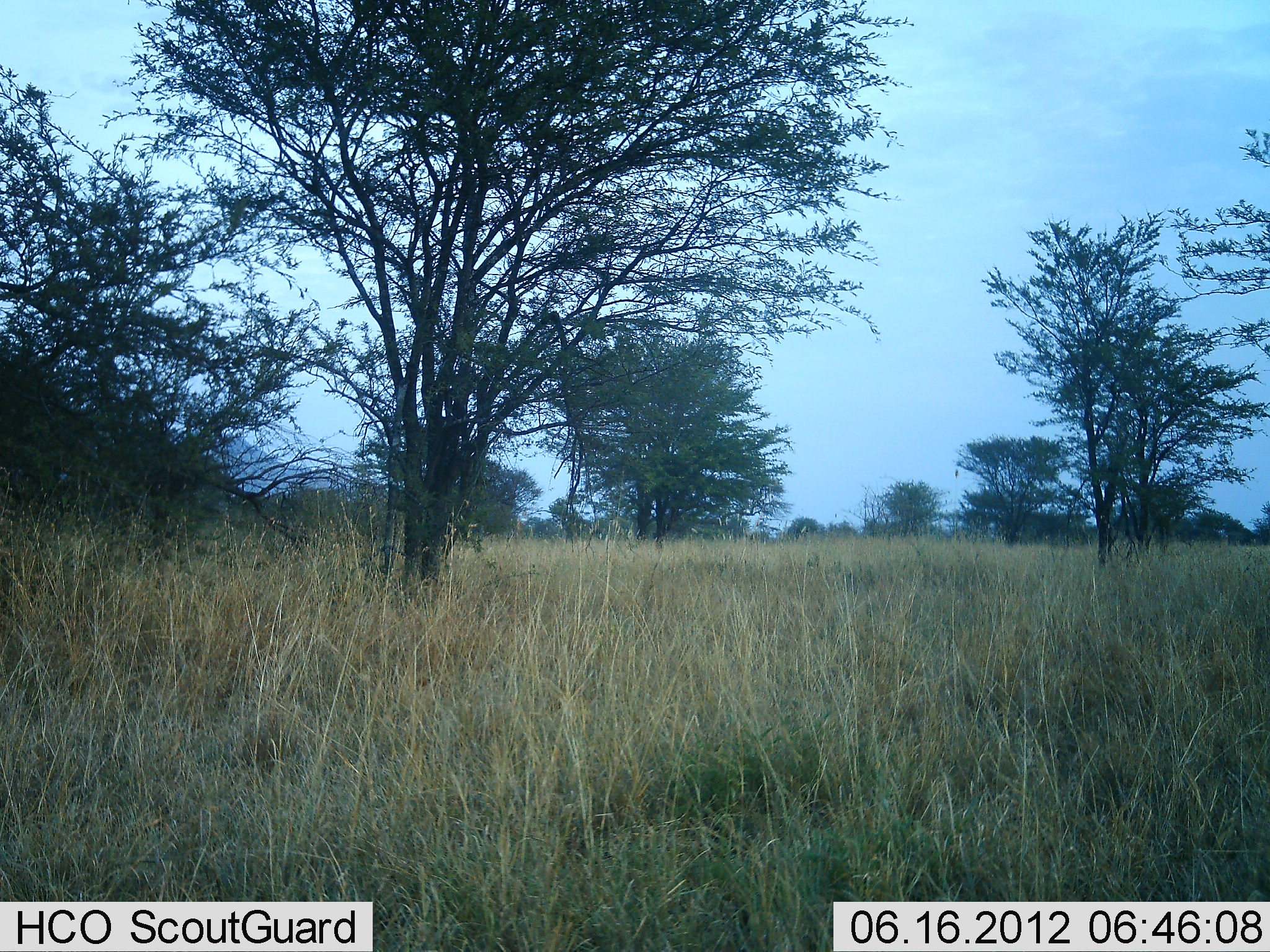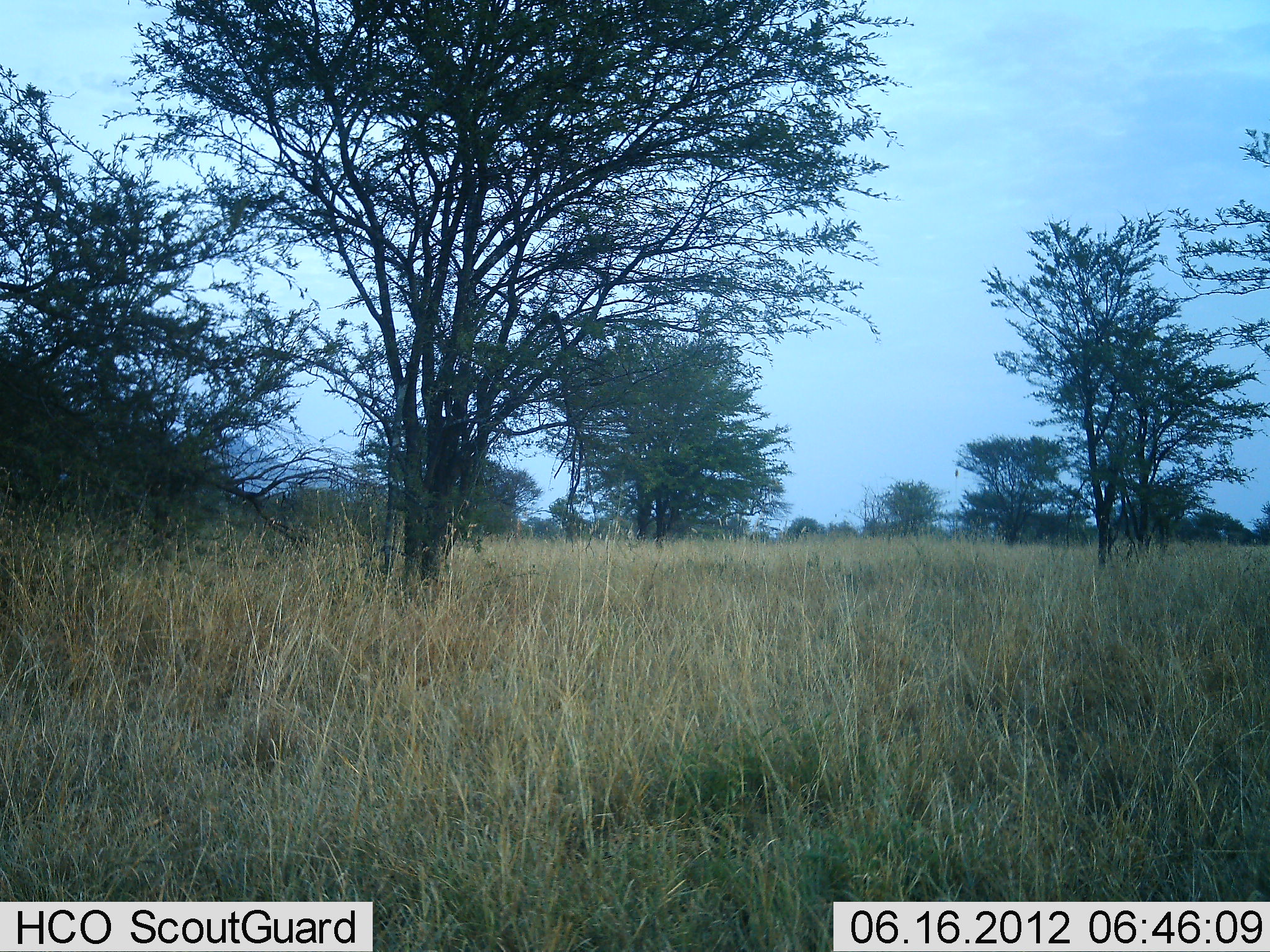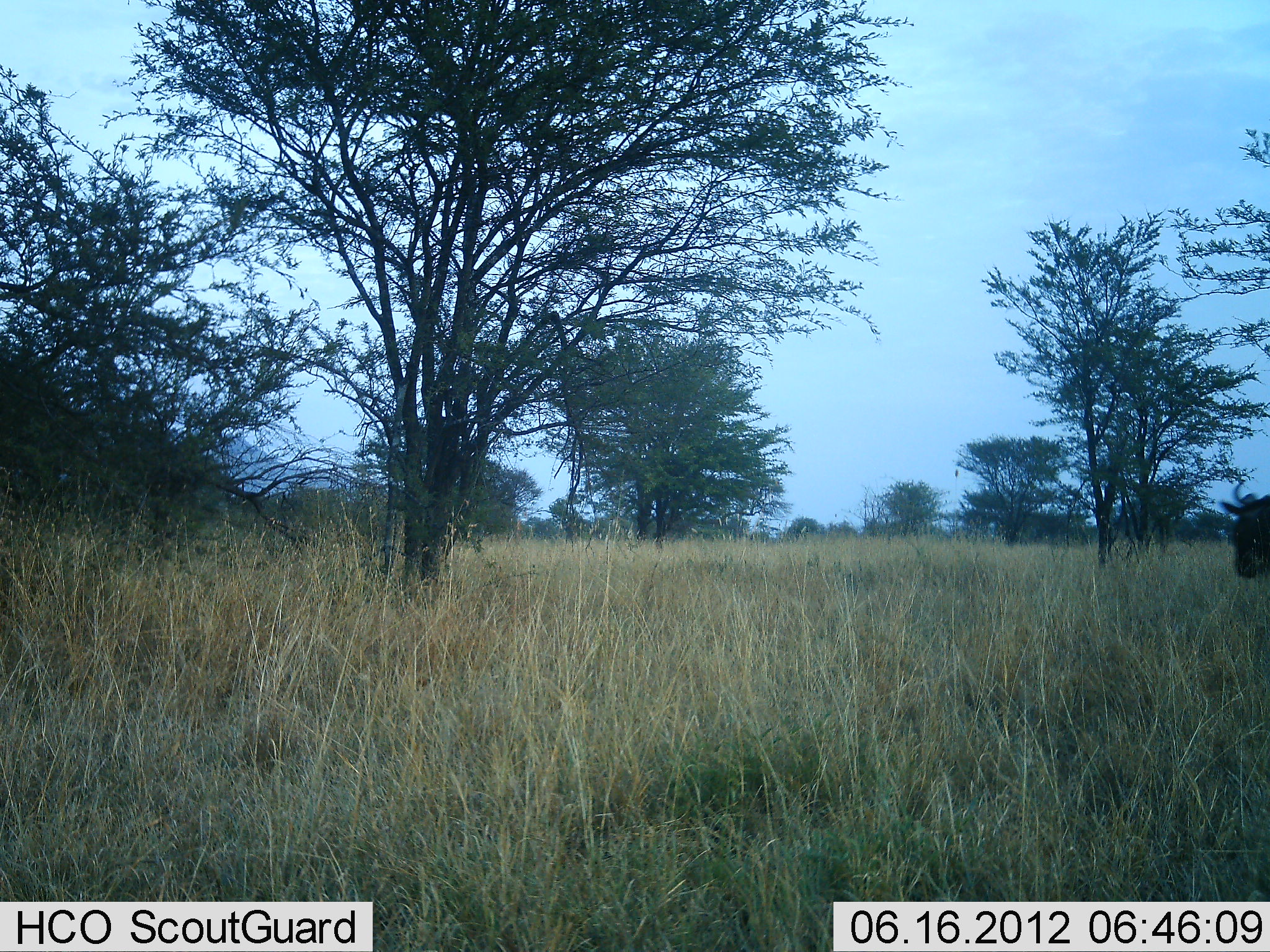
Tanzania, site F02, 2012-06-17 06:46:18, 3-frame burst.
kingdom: Animalia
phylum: Chordata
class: Mammalia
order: Artiodactyla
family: Bovidae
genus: Connochaetes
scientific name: Connochaetes taurinus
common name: blue wildebeest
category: wildebeest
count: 1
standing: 10%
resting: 0%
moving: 90%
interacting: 0%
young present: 0%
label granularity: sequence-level